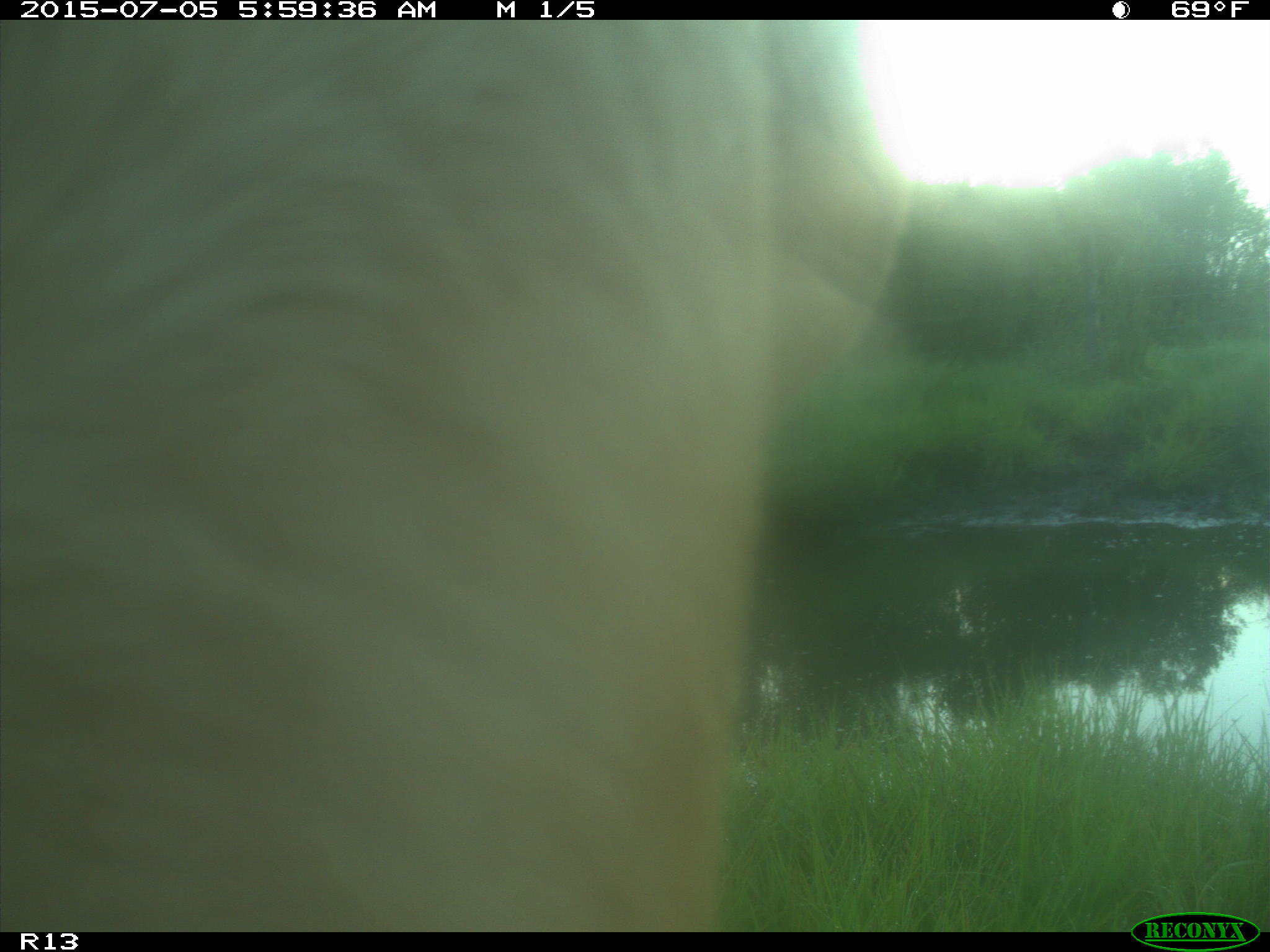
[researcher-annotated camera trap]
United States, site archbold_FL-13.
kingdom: Animalia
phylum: Chordata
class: Mammalia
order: Artiodactyla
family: Bovidae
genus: Bos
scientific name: Bos taurus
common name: domestic cow